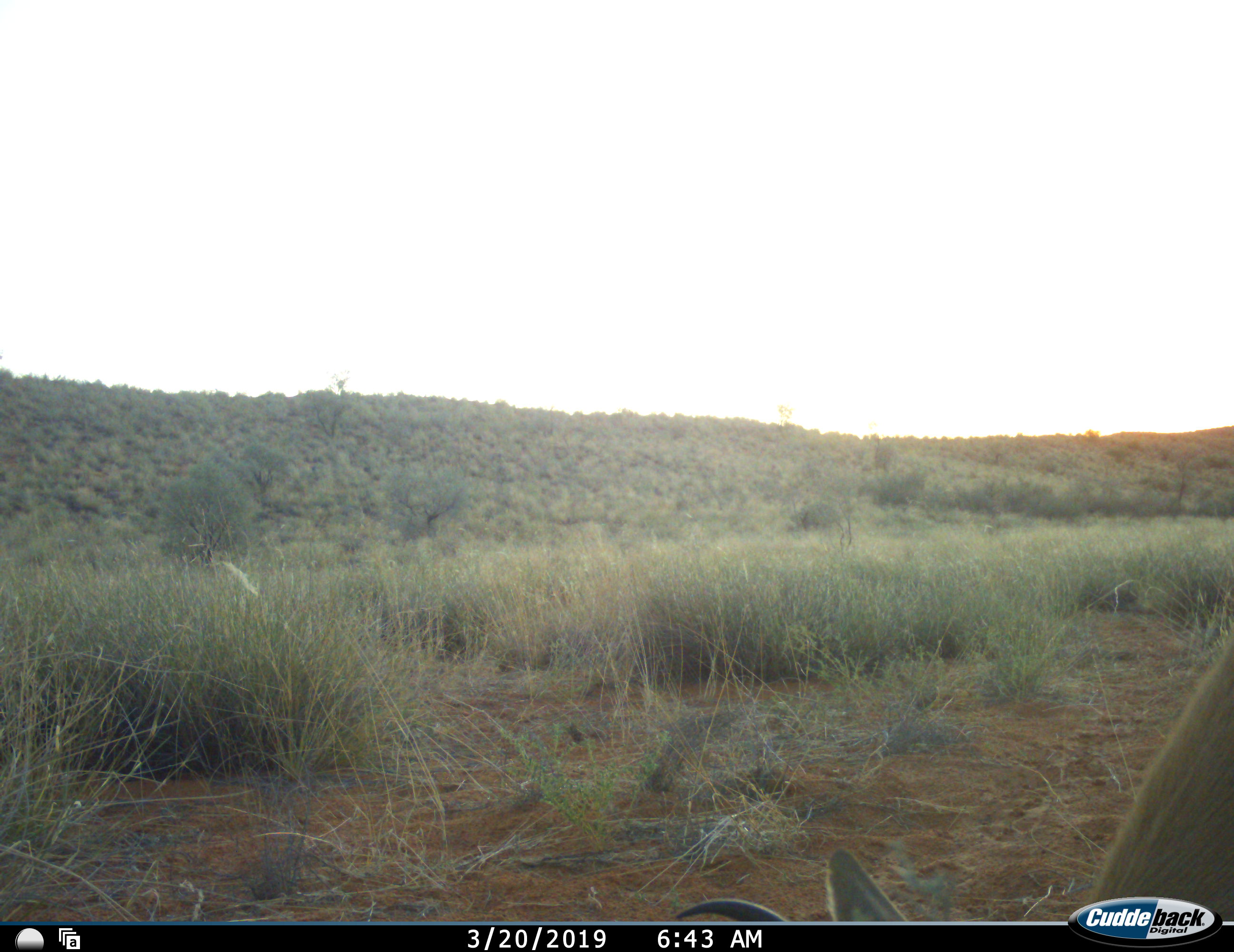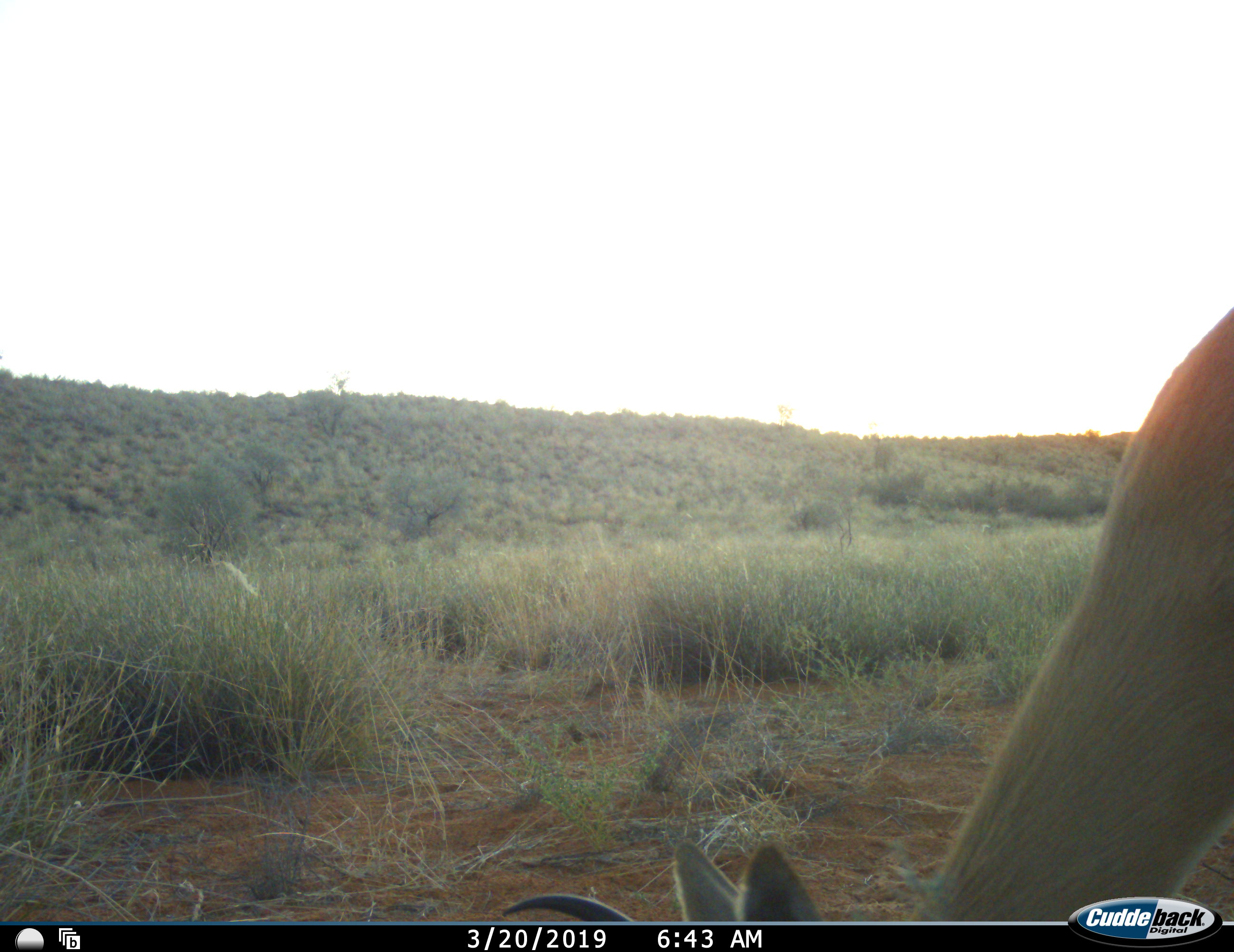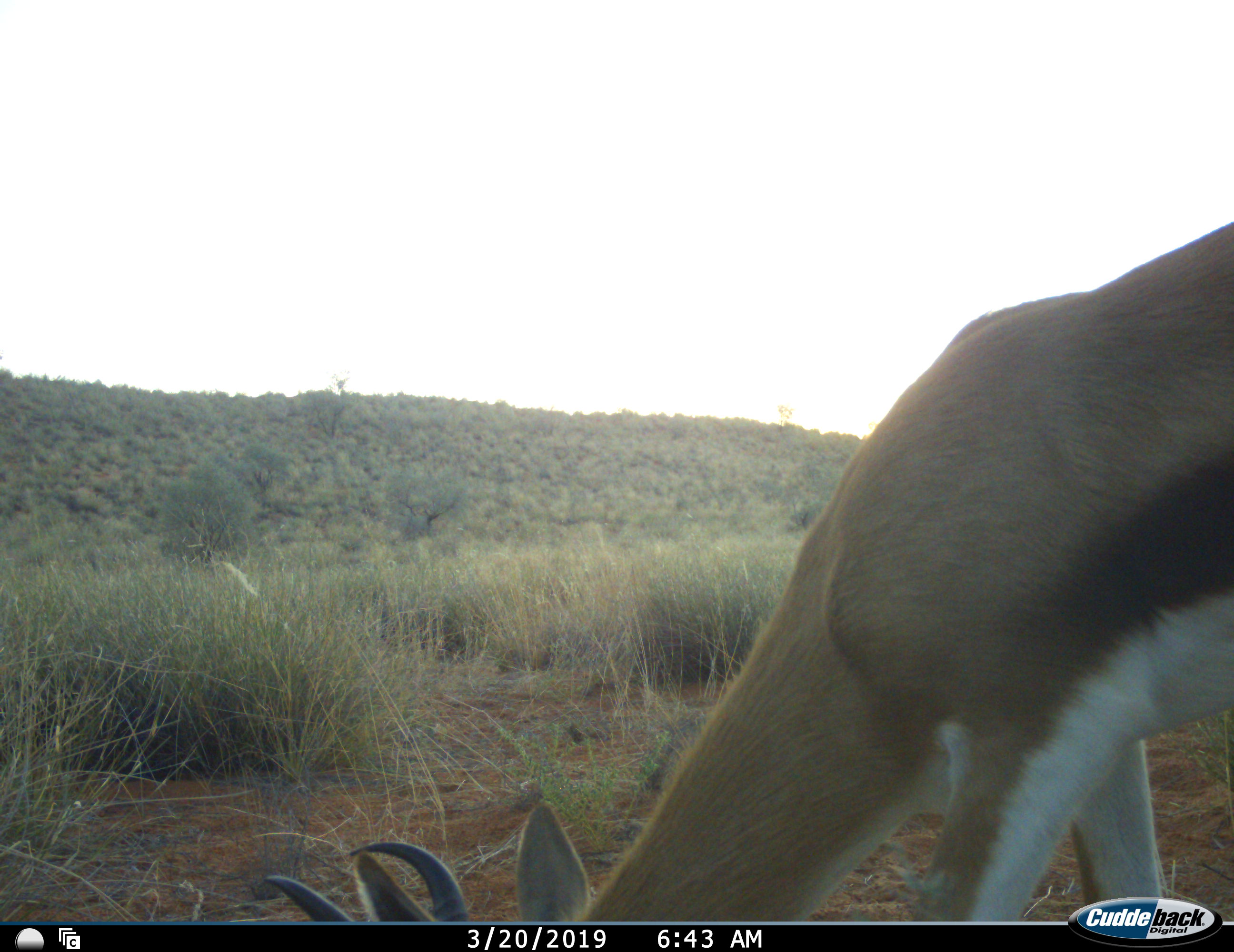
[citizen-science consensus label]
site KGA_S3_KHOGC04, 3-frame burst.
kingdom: Animalia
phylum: Chordata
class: Mammalia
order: Artiodactyla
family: Bovidae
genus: Antidorcas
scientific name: Antidorcas marsupialis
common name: springbok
Springbok (Antidorcas marsupialis), count 1. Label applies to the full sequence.